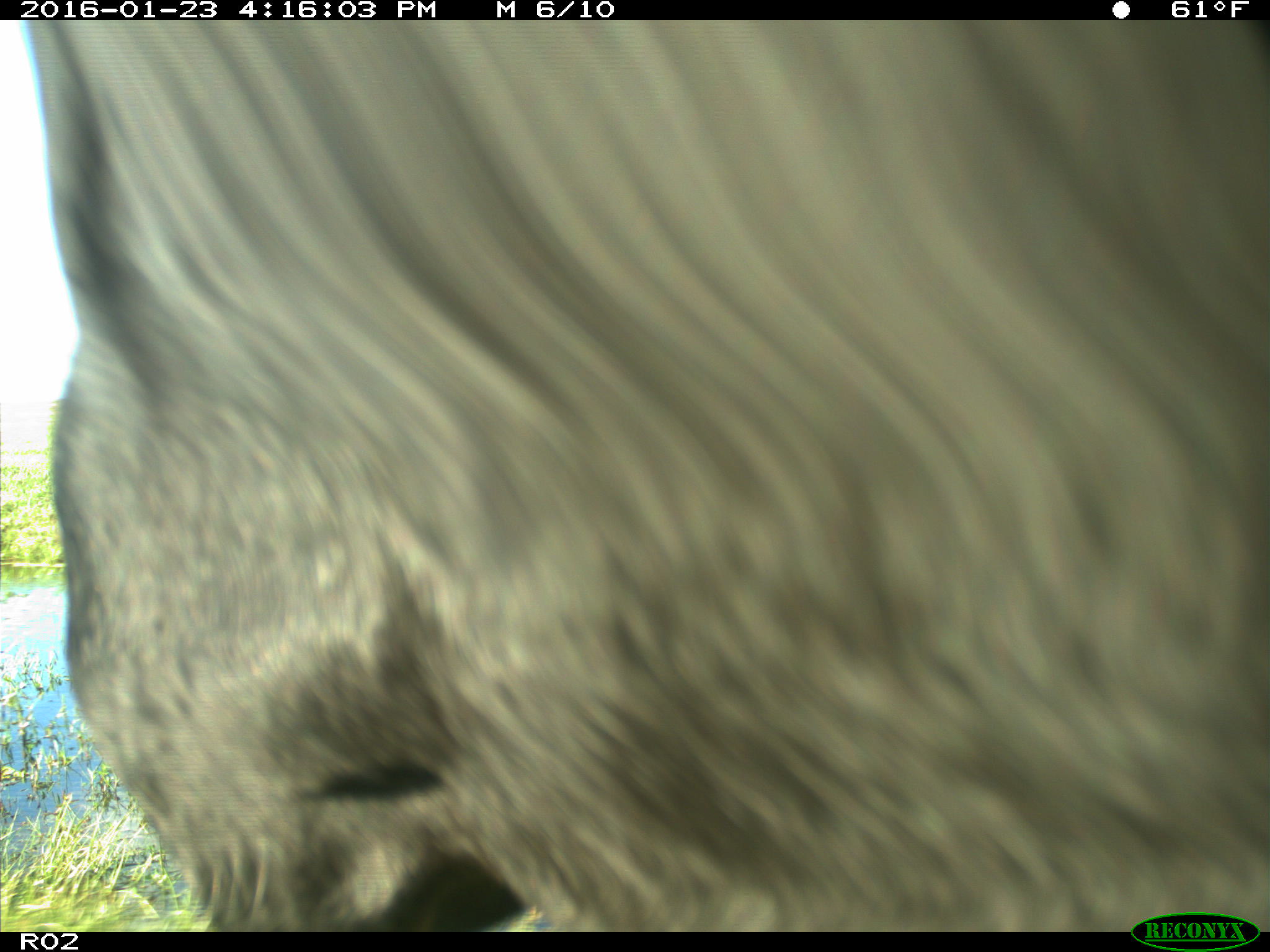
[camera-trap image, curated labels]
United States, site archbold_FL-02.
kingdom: Animalia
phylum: Chordata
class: Mammalia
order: Artiodactyla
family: Bovidae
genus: Bos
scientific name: Bos taurus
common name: domestic cow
Bos taurus (domestic cow).